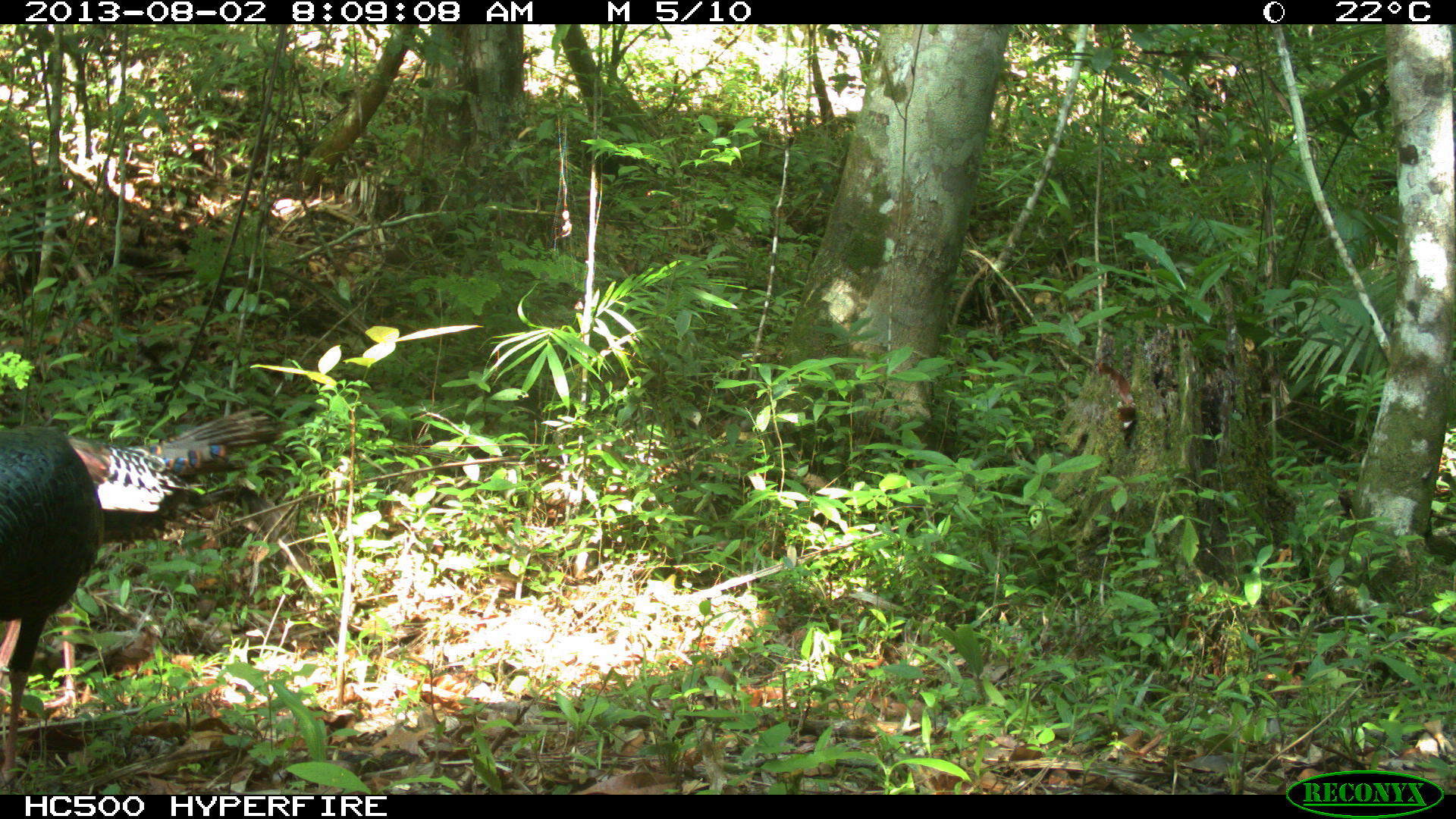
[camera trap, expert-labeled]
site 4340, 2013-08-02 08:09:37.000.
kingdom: Animalia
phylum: Chordata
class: Aves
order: Galliformes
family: Phasianidae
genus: Meleagris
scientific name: Meleagris ocellata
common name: ocellated turkey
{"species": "Meleagris ocellata (ocellated turkey)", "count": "2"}